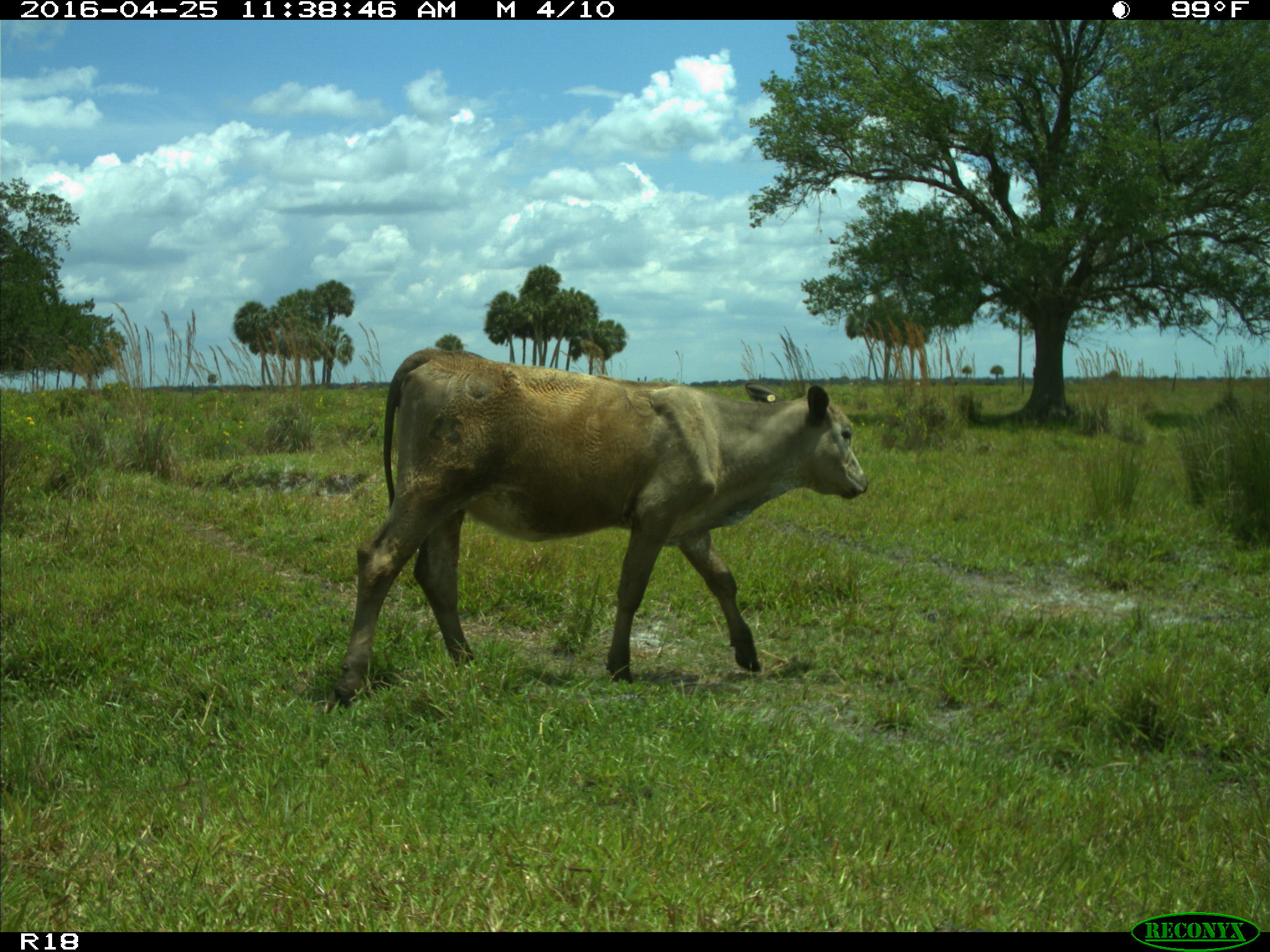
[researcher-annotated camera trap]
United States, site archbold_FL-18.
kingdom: Animalia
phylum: Chordata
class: Mammalia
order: Artiodactyla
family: Bovidae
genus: Bos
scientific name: Bos taurus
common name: domestic cow